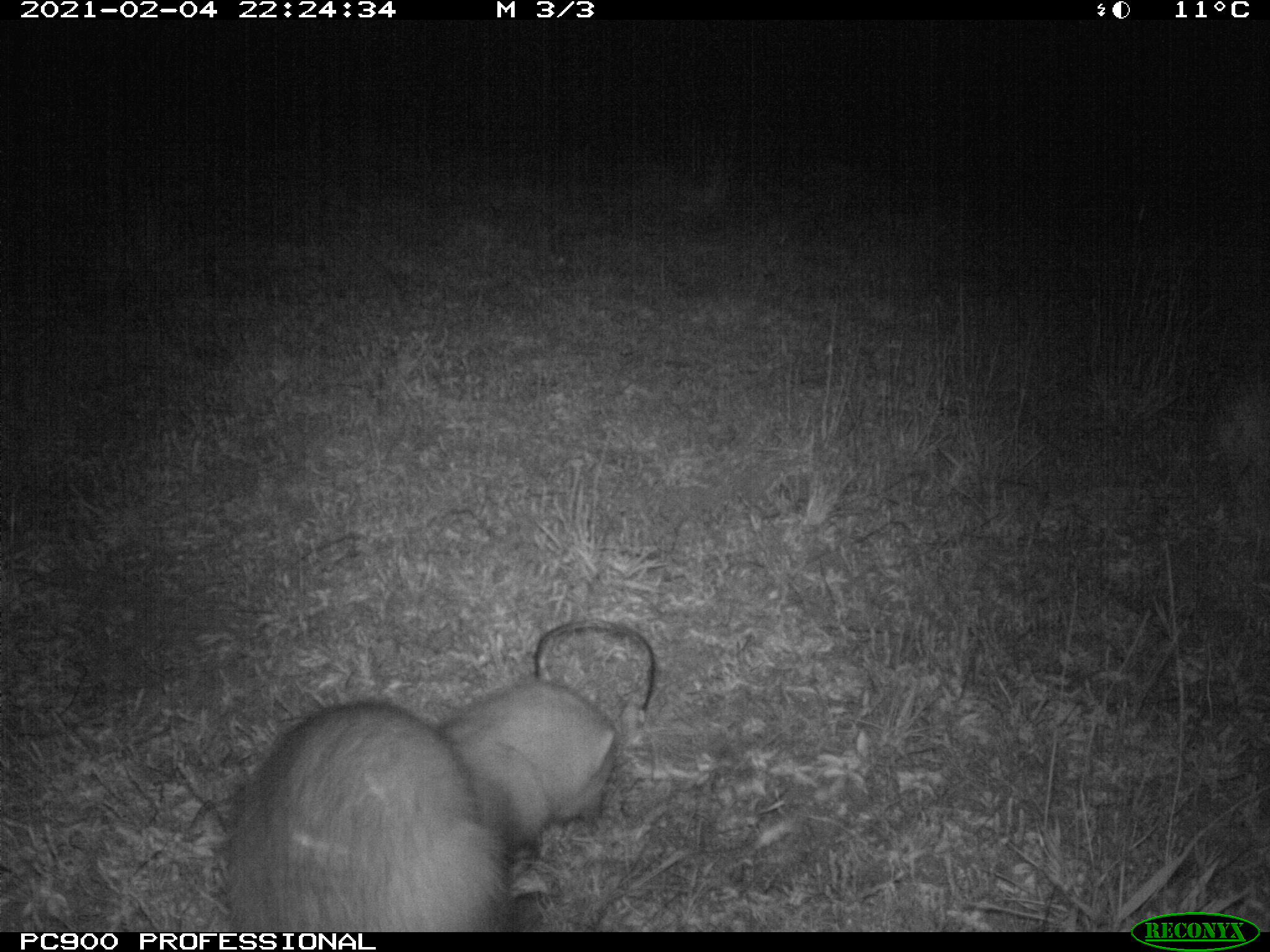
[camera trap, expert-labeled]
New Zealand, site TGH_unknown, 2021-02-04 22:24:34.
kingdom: Animalia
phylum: Chordata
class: Mammalia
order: Carnivora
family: Mustelidae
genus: Mustela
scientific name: Mustela furo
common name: ferret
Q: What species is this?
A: Ferret (Mustela furo).